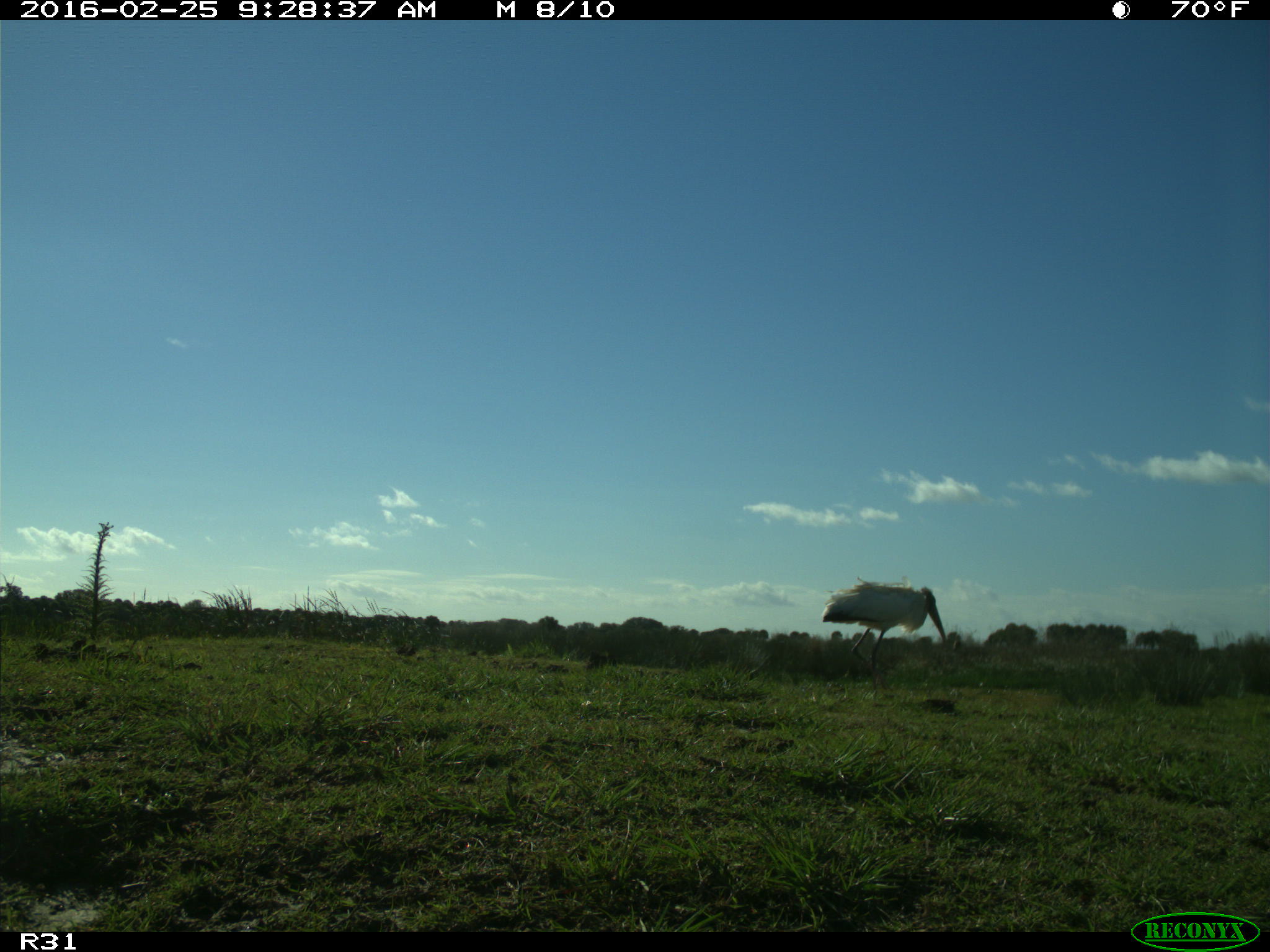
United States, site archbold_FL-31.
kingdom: Animalia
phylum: Chordata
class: Aves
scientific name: Aves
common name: birds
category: unidentified bird